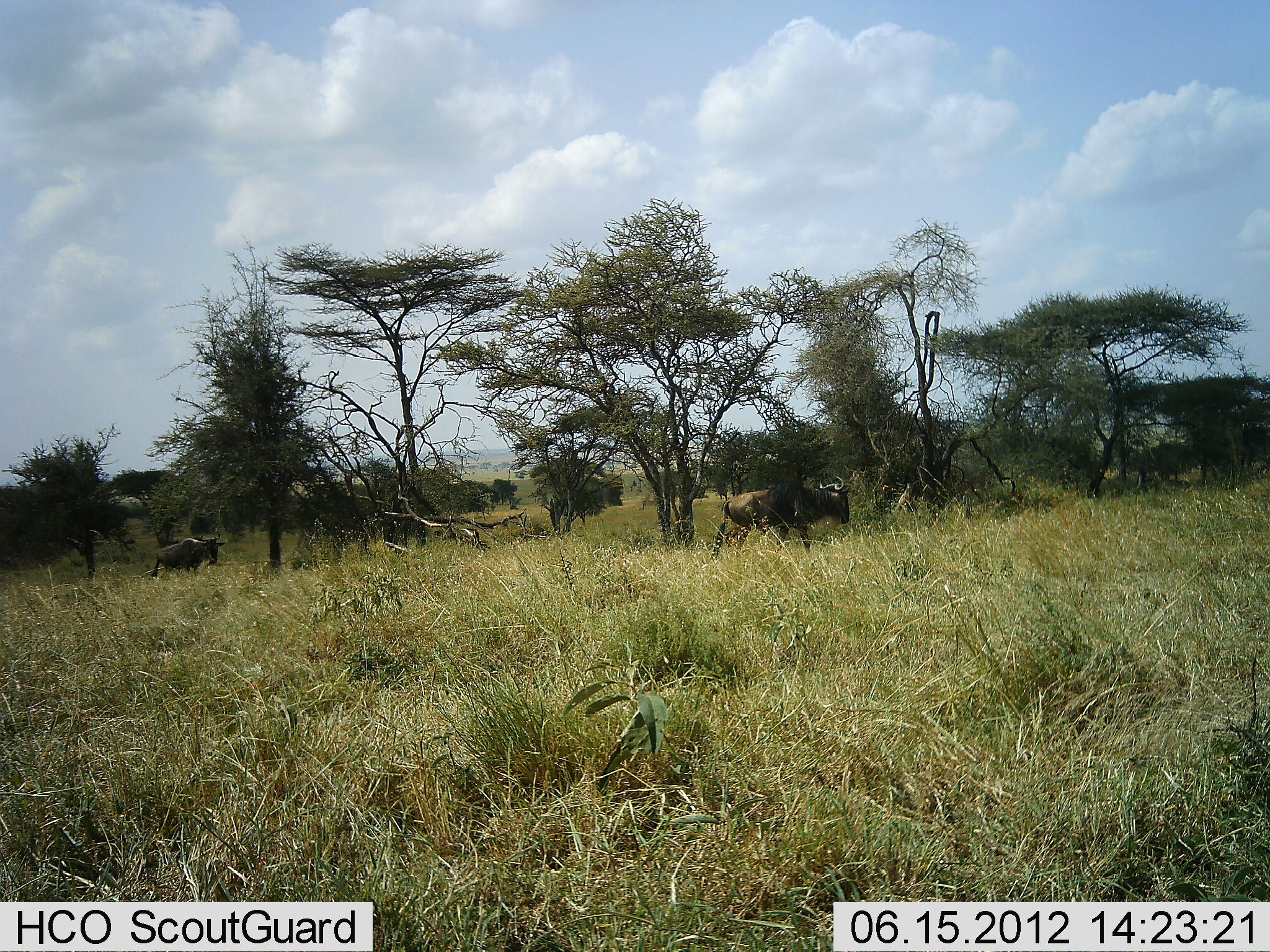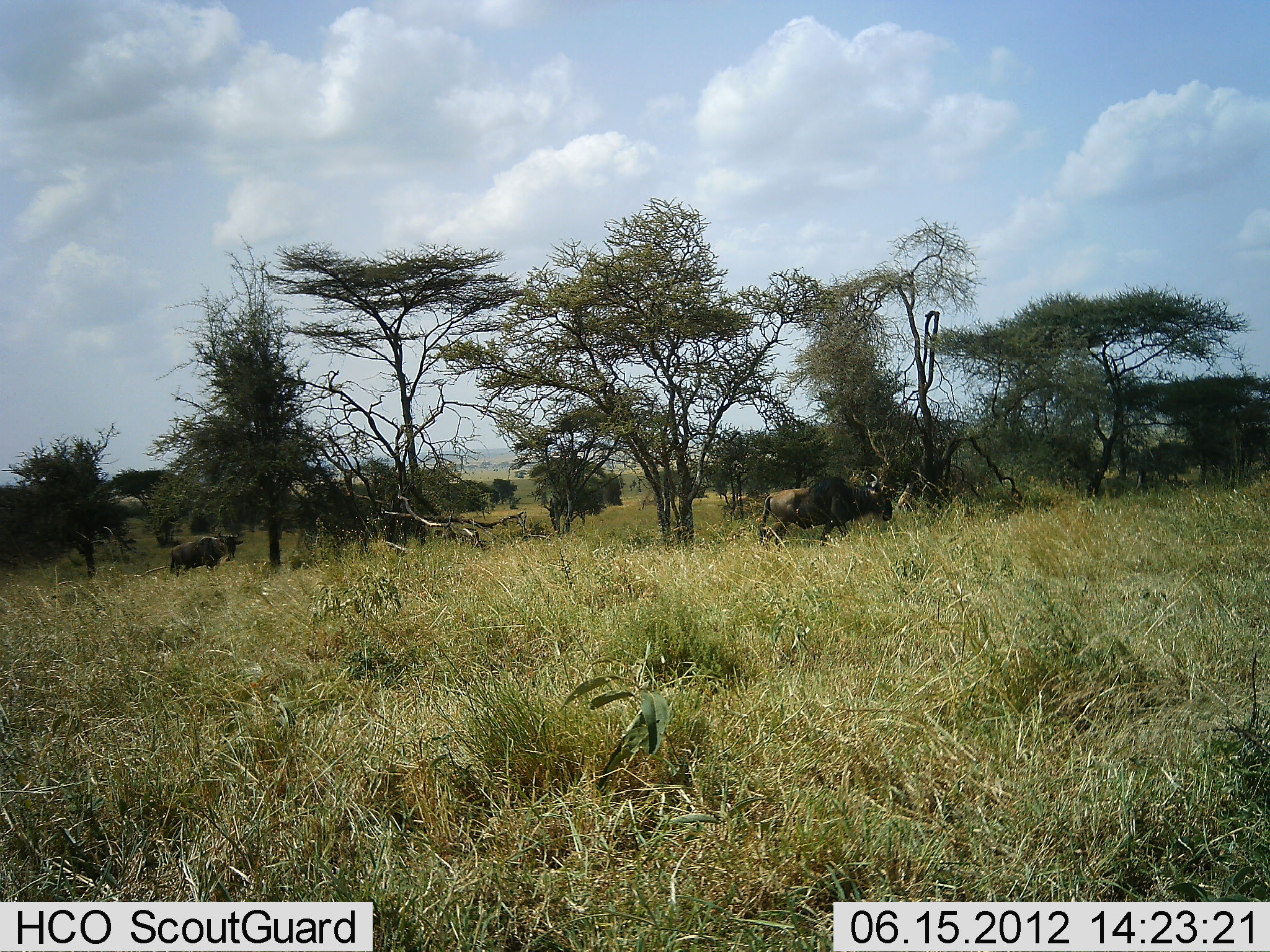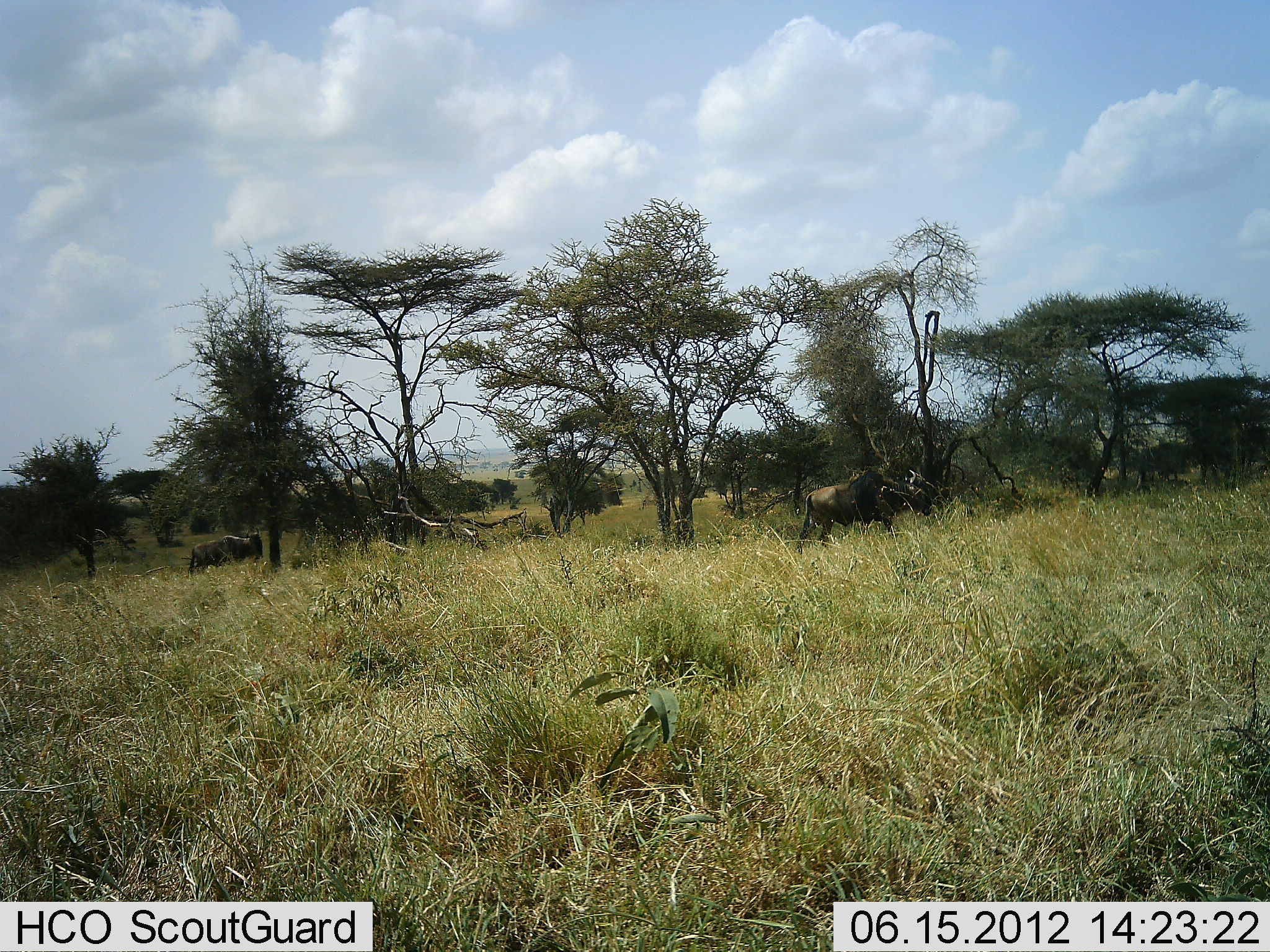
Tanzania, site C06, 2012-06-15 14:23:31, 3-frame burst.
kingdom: Animalia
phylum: Chordata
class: Mammalia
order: Artiodactyla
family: Bovidae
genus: Connochaetes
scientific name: Connochaetes taurinus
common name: blue wildebeest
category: wildebeest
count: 2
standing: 0%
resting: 0%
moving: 100%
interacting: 0%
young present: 0%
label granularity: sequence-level